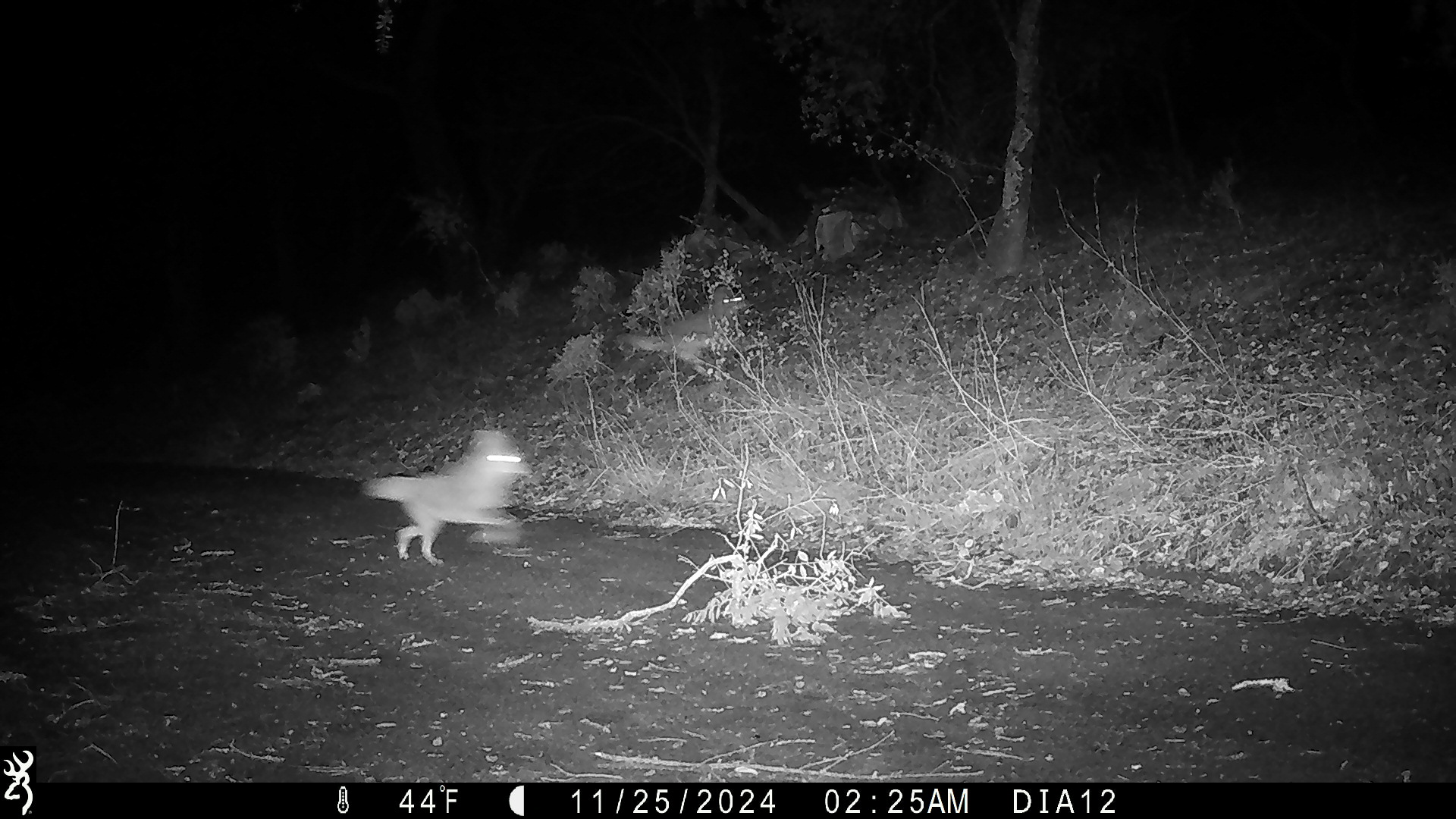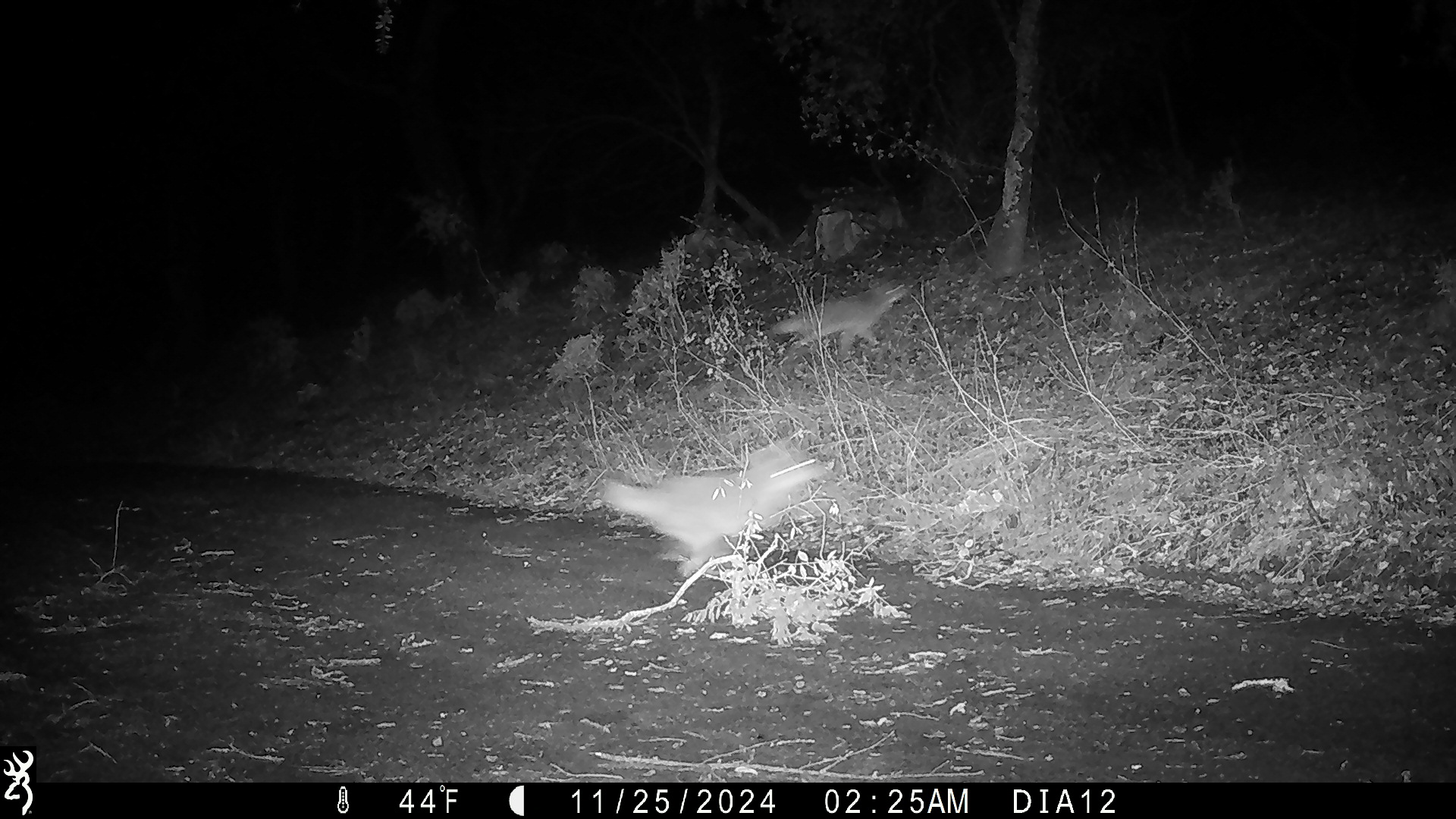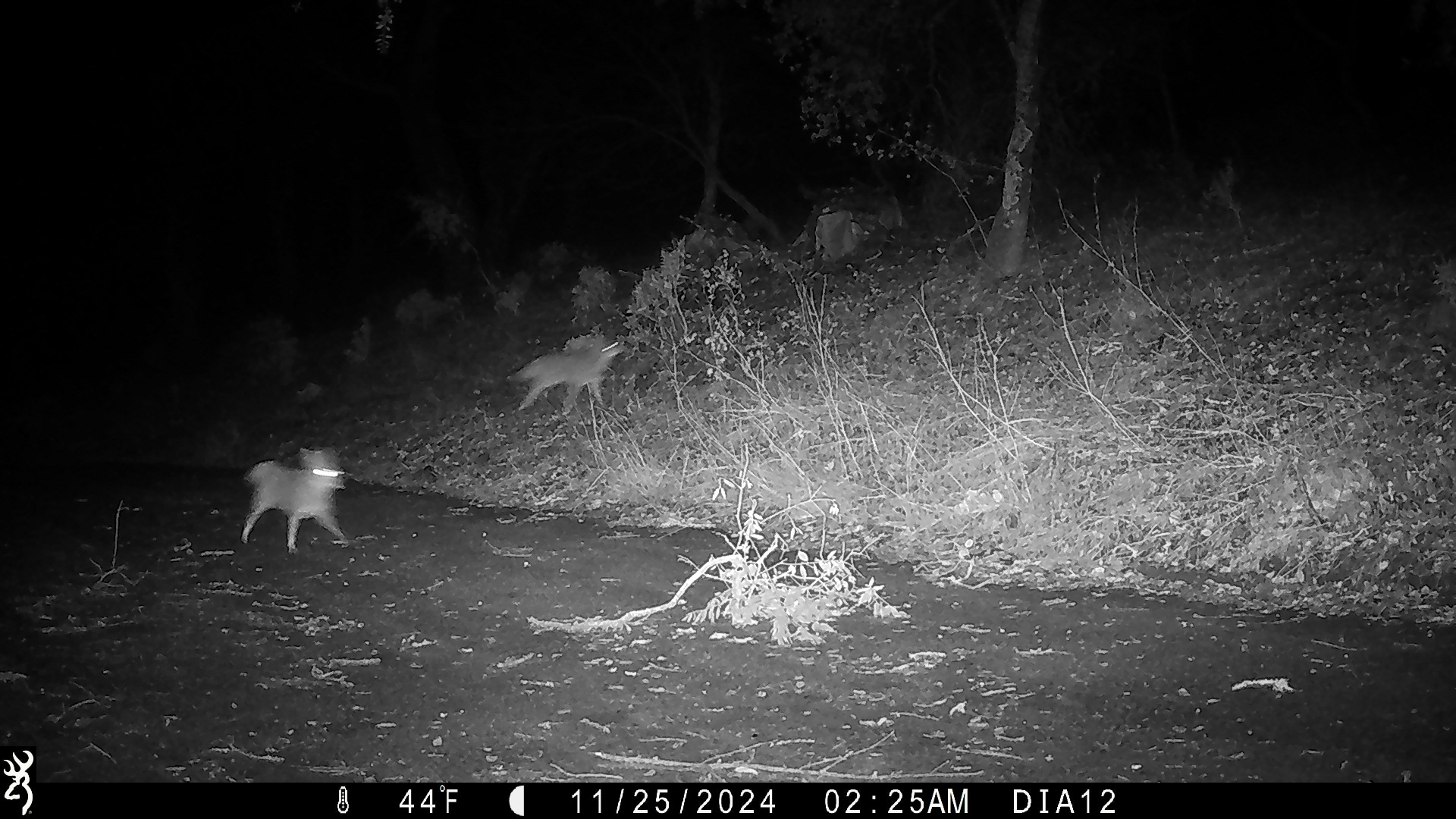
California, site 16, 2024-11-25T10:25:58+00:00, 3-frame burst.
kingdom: Animalia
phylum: Chordata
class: Mammalia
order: Carnivora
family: Canidae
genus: Canis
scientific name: Canis latrans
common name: coyote